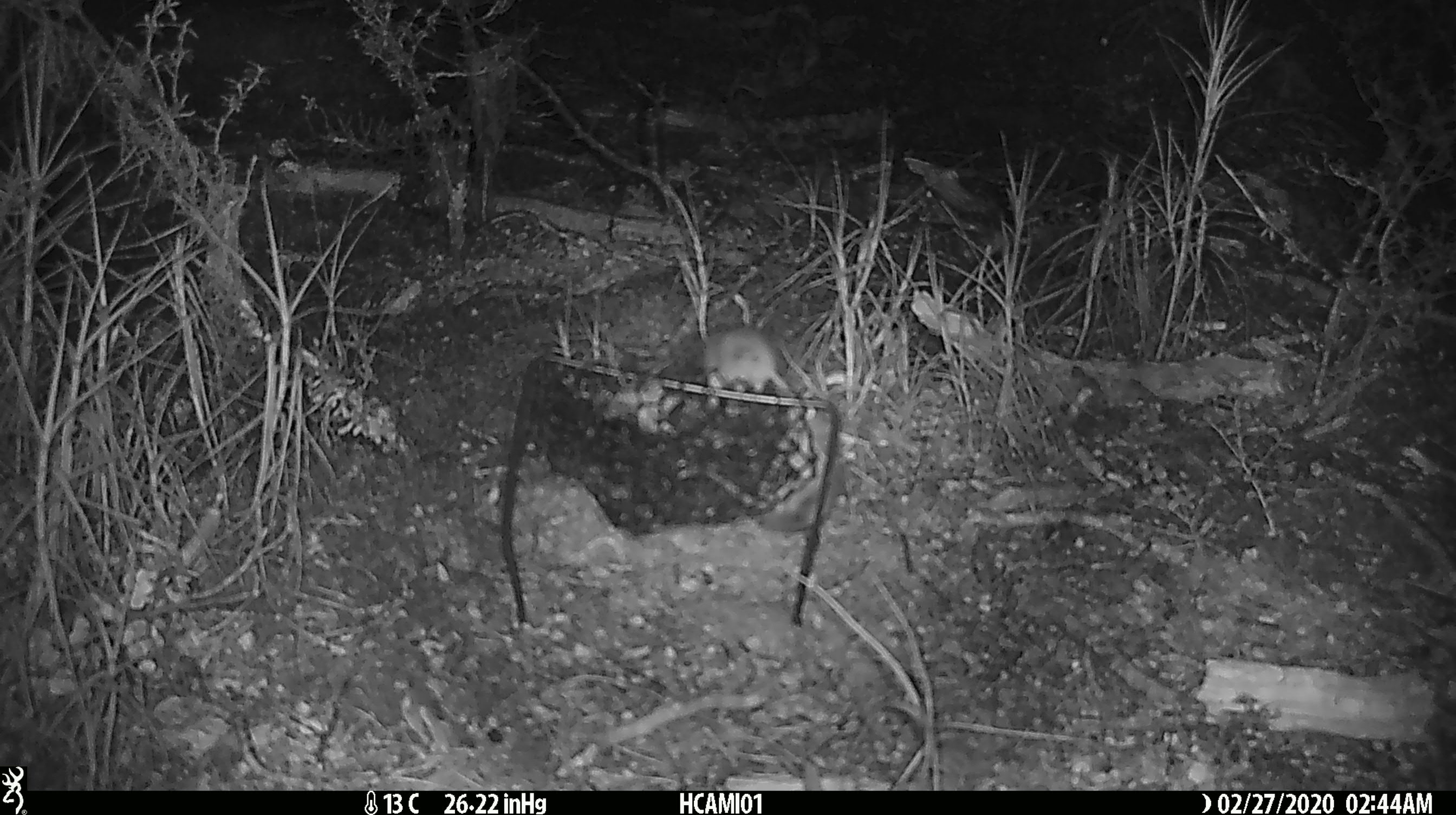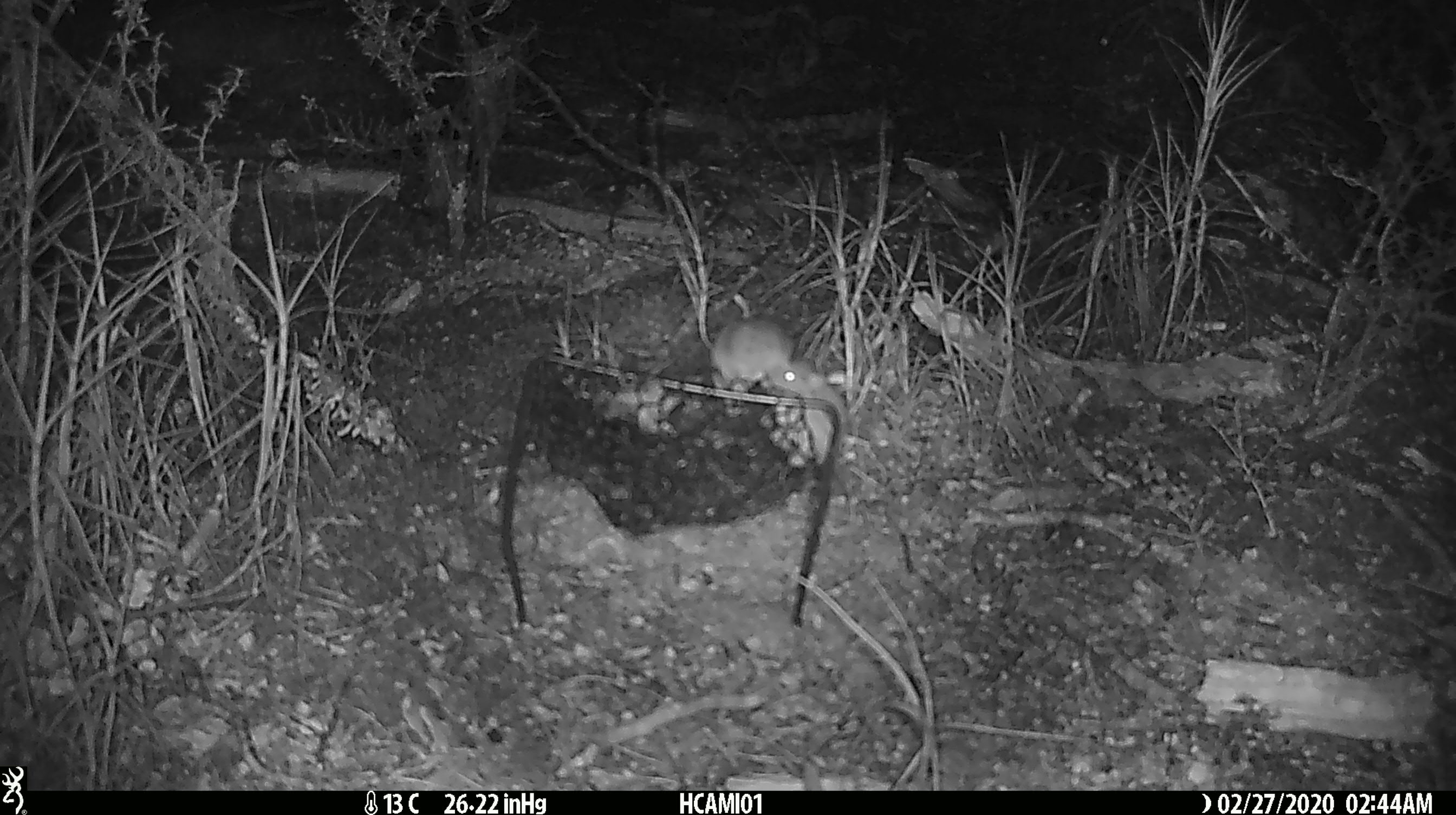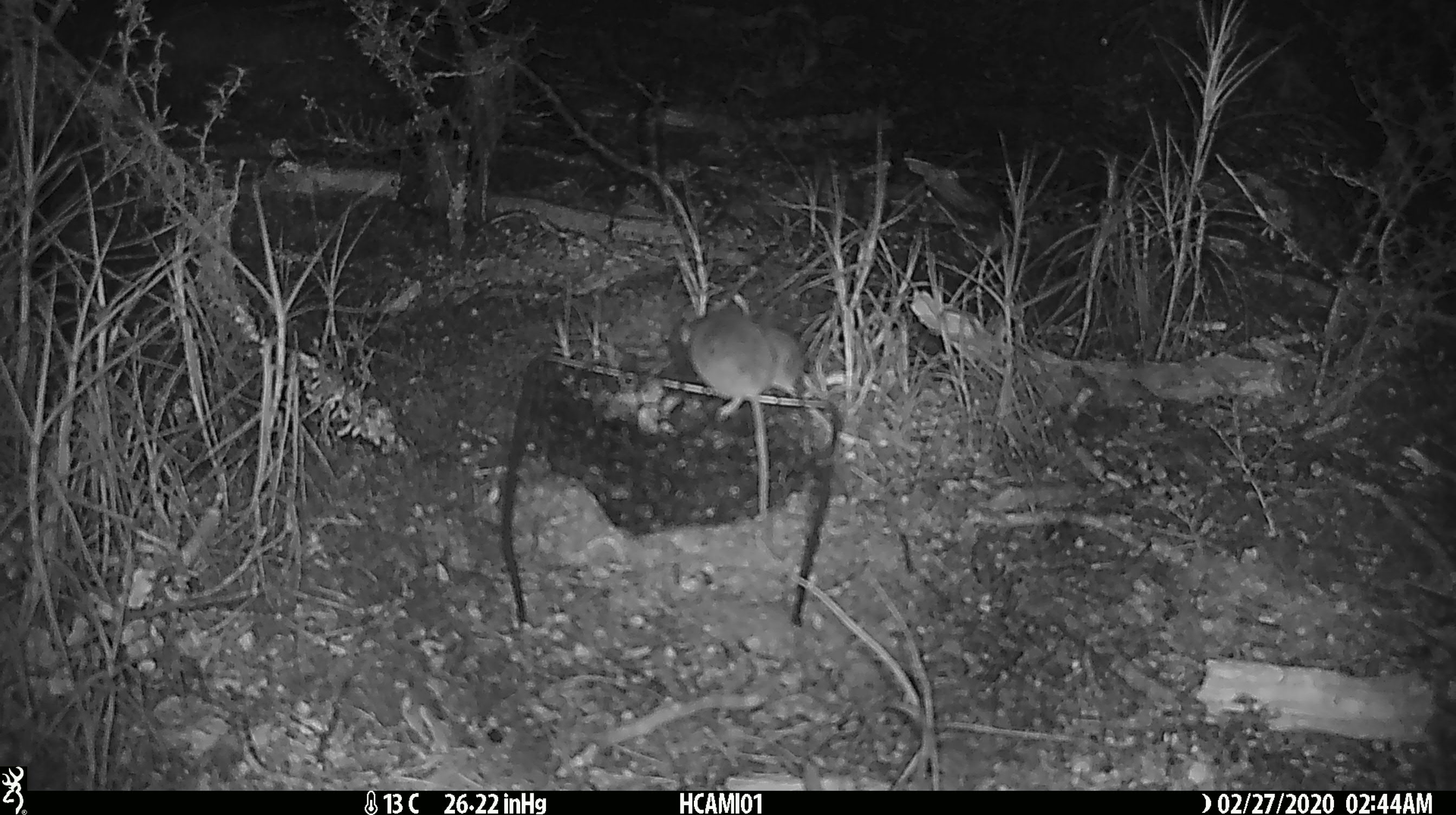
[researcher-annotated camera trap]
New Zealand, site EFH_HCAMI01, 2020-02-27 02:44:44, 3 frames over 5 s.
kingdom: Animalia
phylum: Chordata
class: Mammalia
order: Rodentia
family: Muridae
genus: Mus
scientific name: Mus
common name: mouse